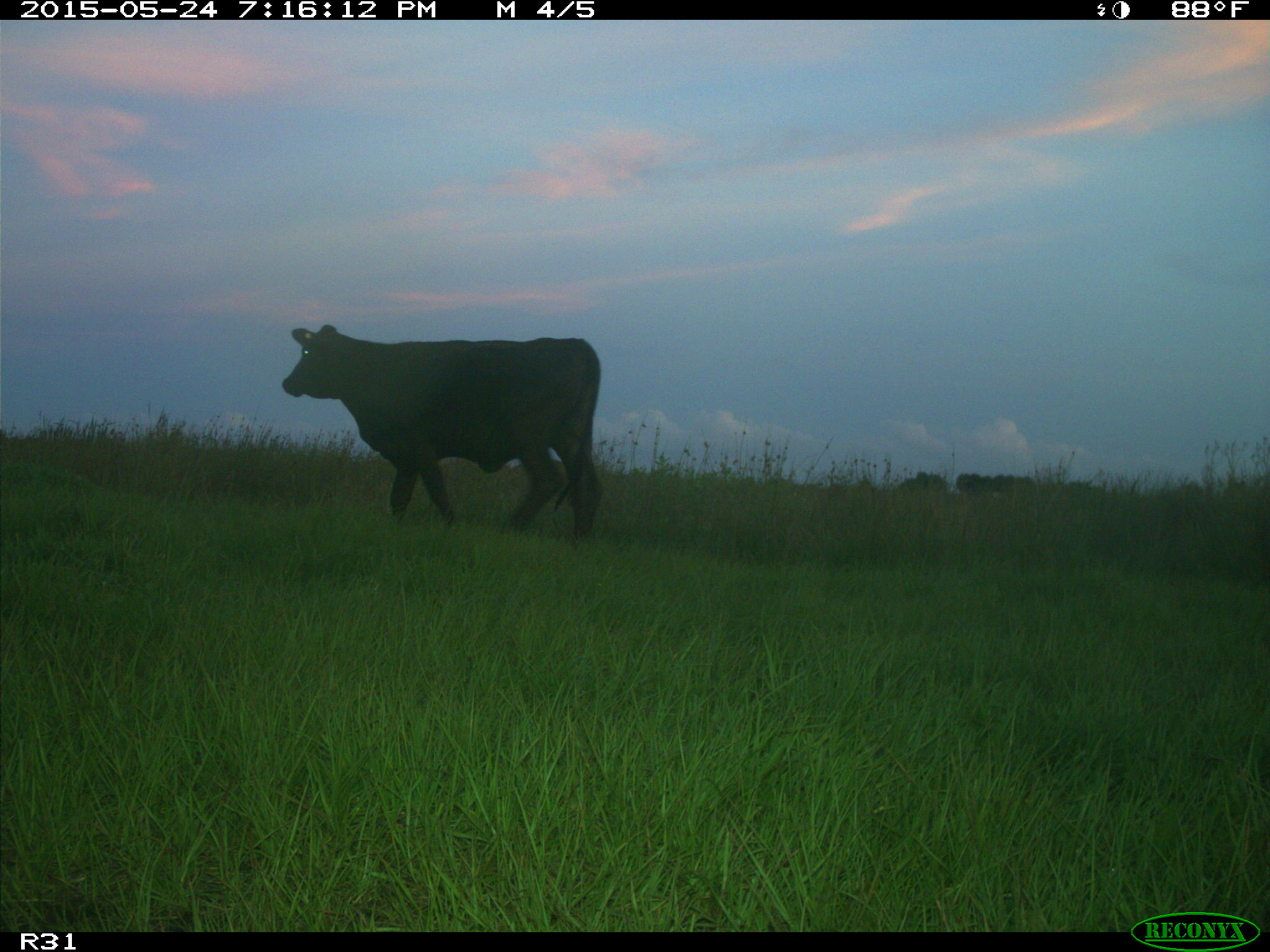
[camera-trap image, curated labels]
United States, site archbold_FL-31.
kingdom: Animalia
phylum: Chordata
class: Mammalia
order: Artiodactyla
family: Bovidae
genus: Bos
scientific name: Bos taurus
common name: domestic cow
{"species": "Bos taurus (domestic cow)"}